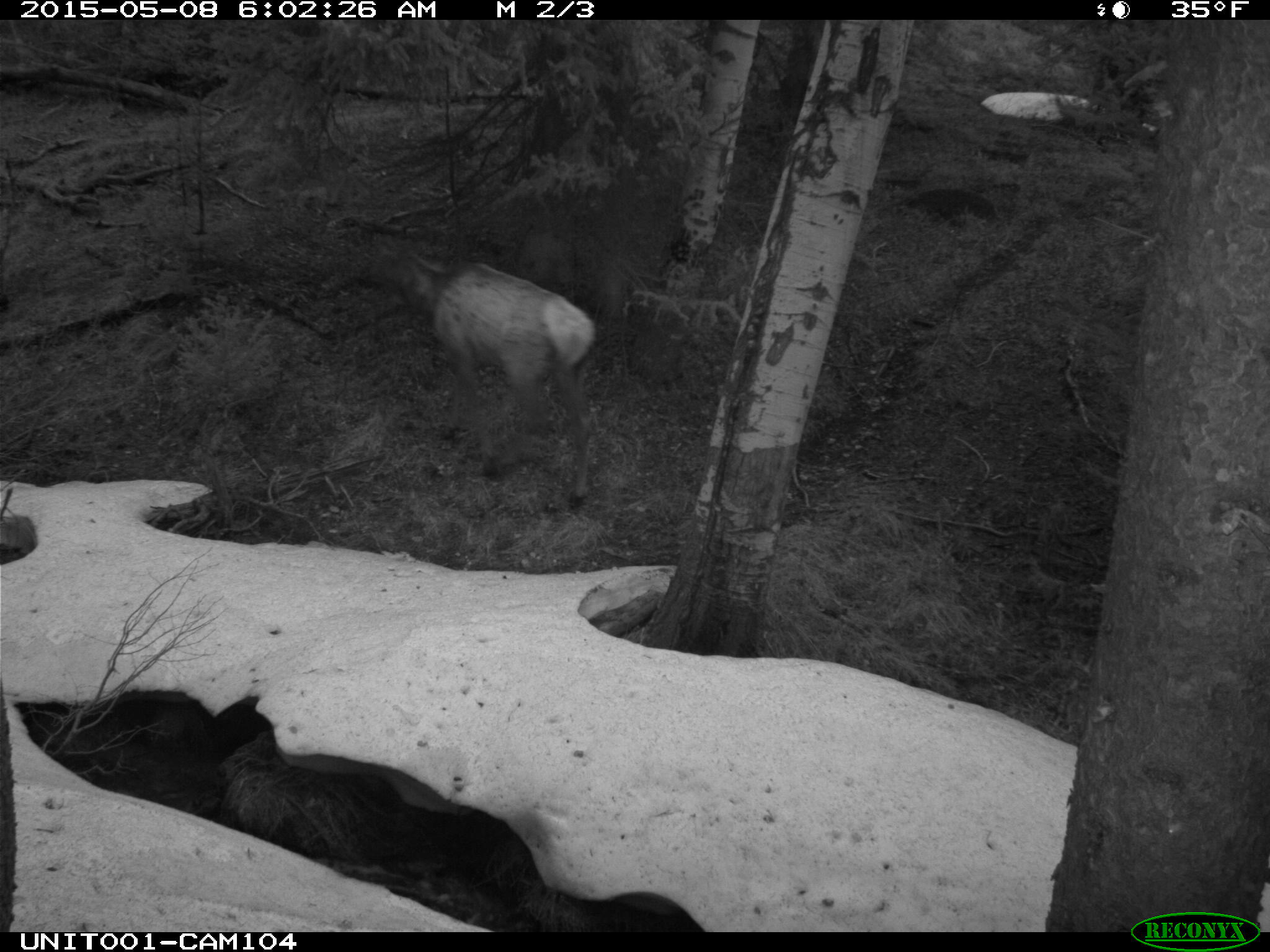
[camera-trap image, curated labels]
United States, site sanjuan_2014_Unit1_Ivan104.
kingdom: Animalia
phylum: Chordata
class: Mammalia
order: Artiodactyla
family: Cervidae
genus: Cervus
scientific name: Cervus elaphus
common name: red deer